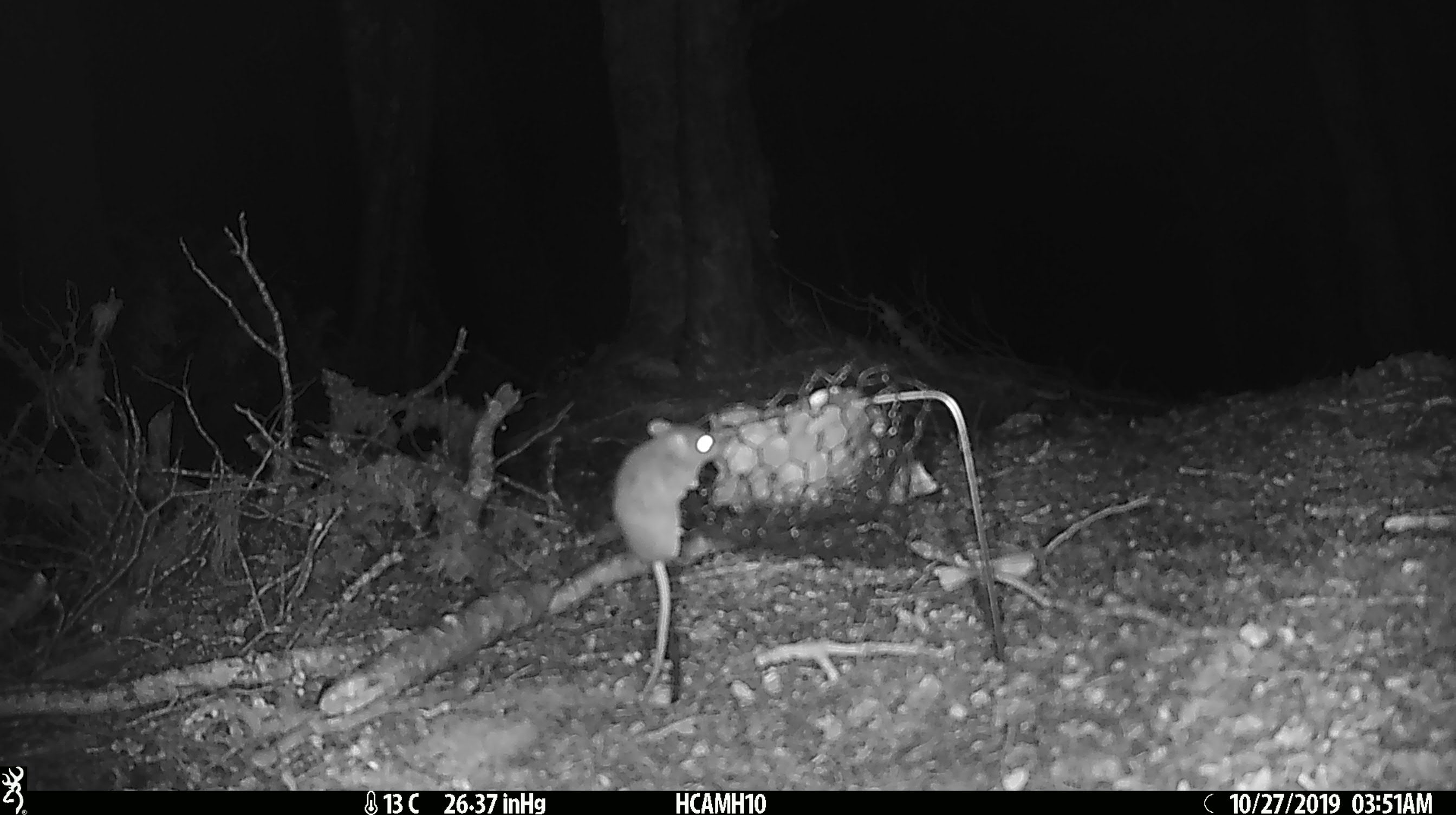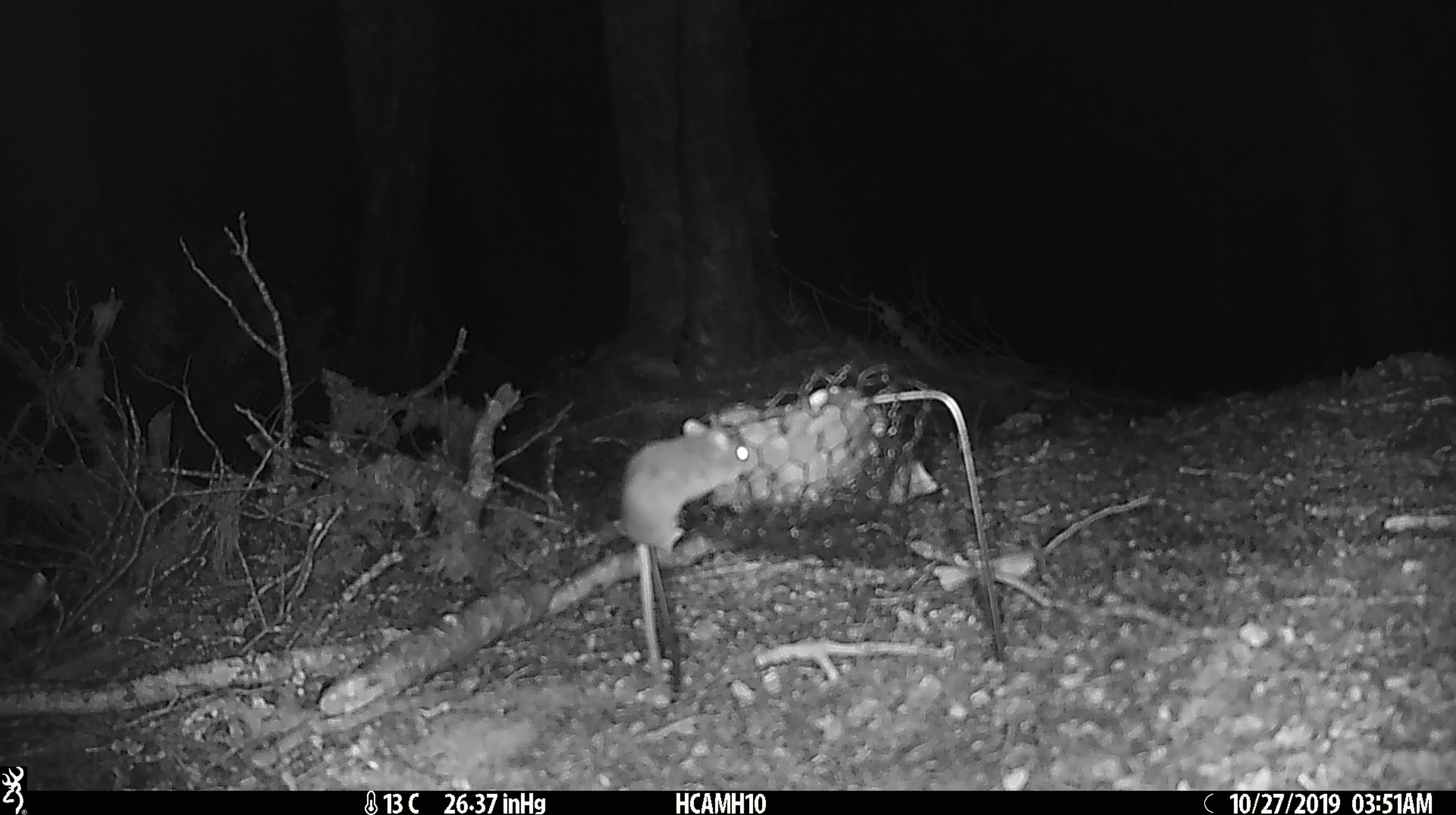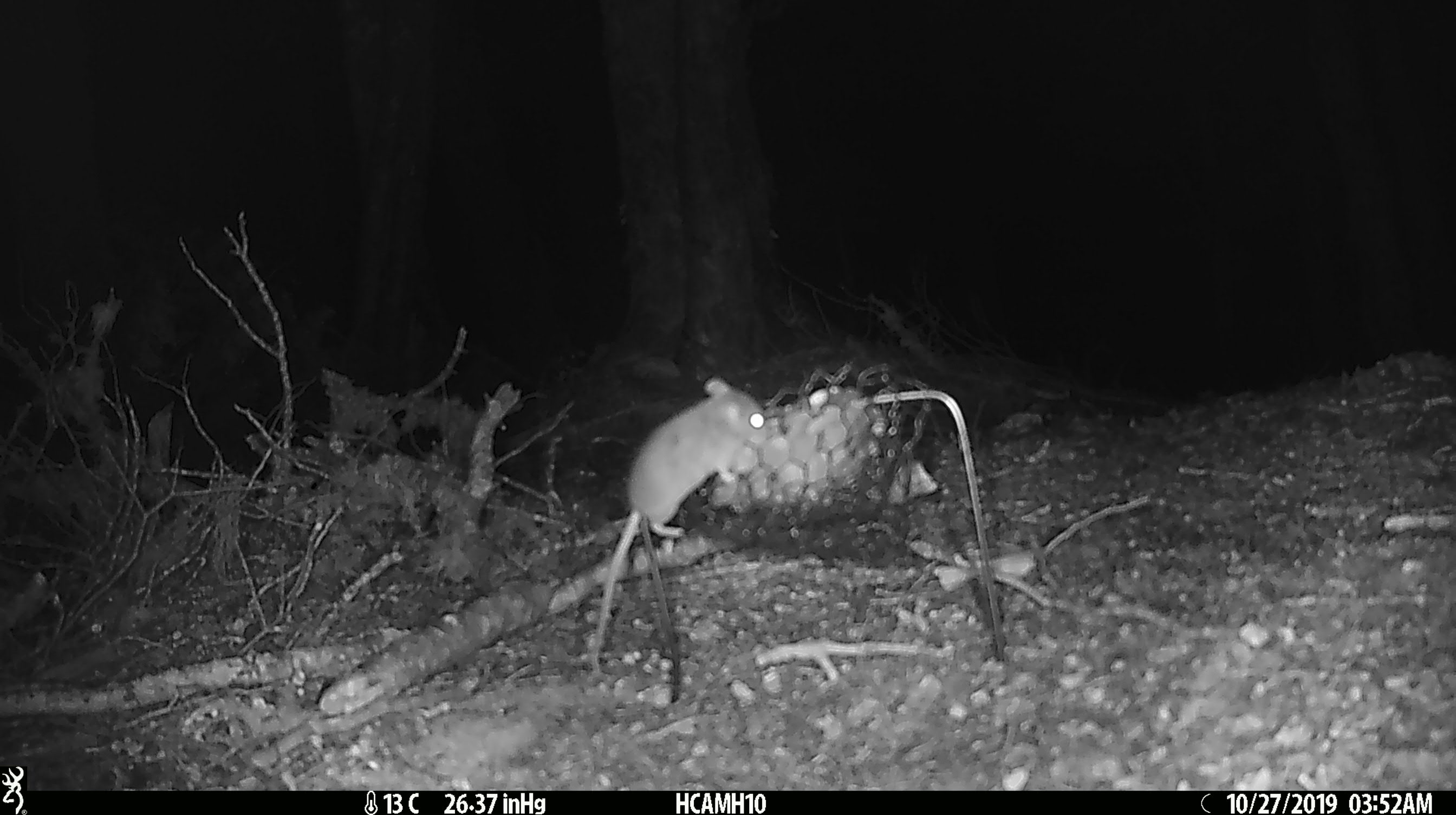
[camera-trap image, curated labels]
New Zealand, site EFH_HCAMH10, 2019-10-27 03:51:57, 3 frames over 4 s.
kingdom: Animalia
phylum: Chordata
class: Mammalia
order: Rodentia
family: Muridae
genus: Mus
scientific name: Mus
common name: mouse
Mouse (Mus).